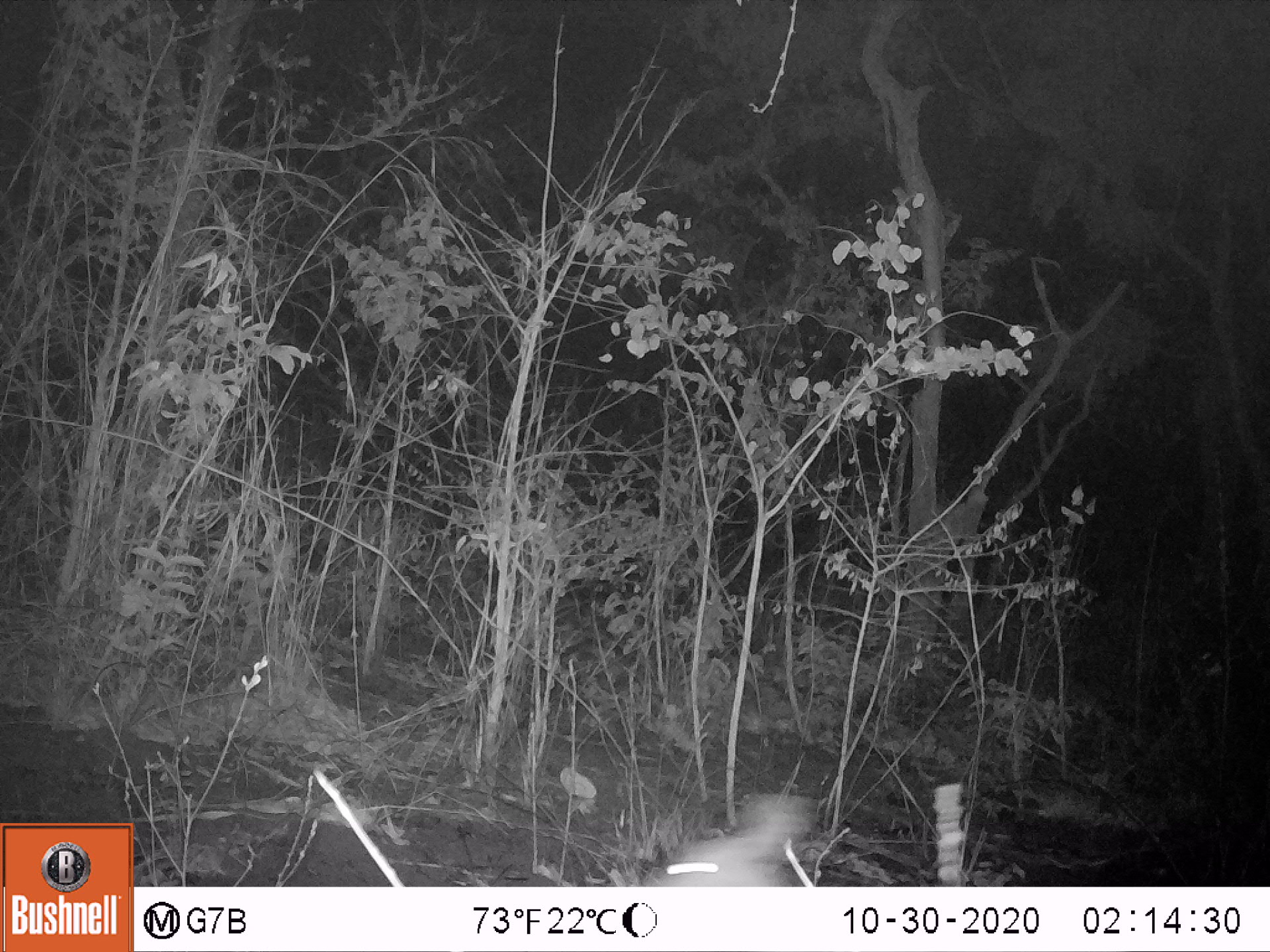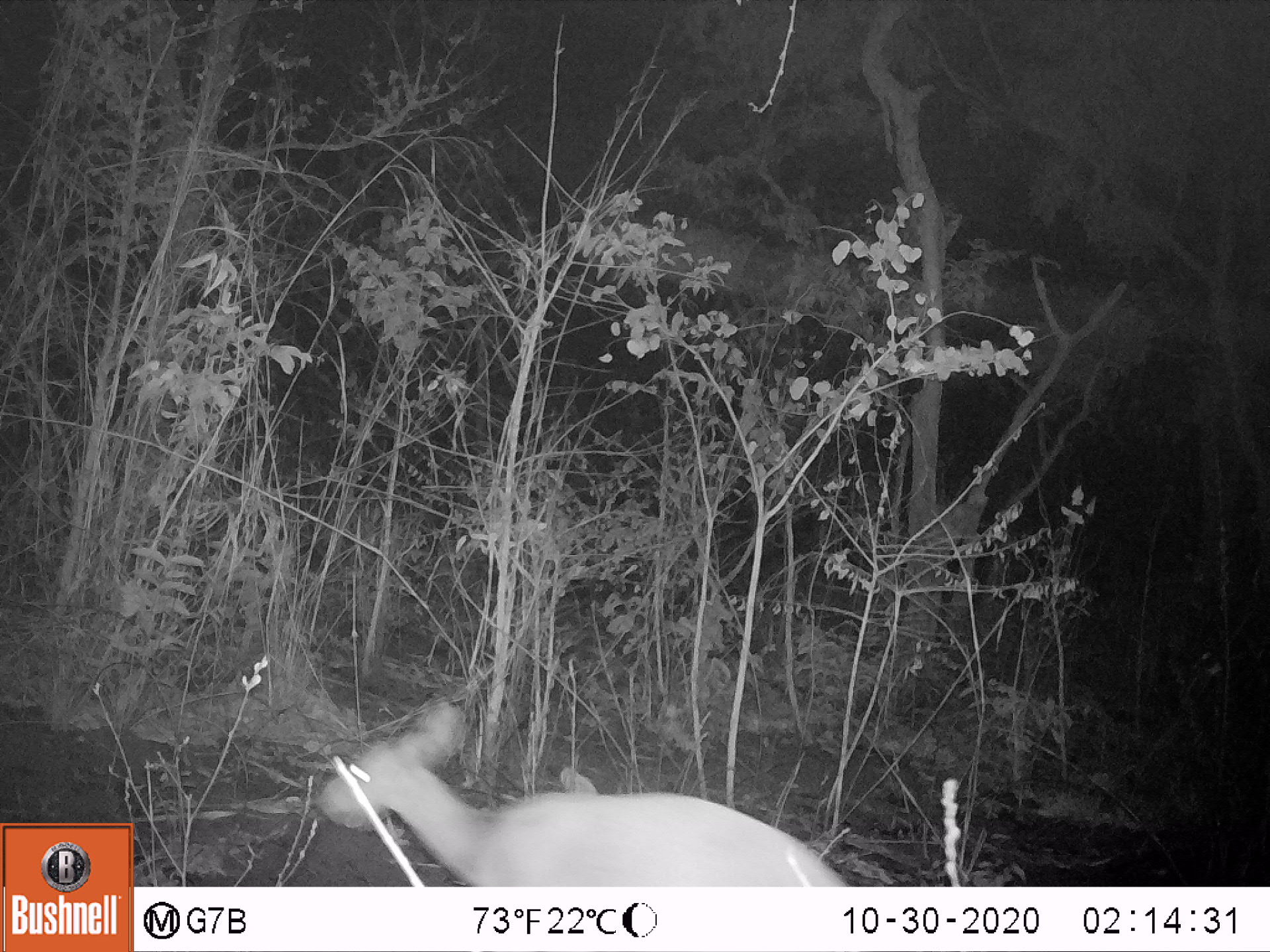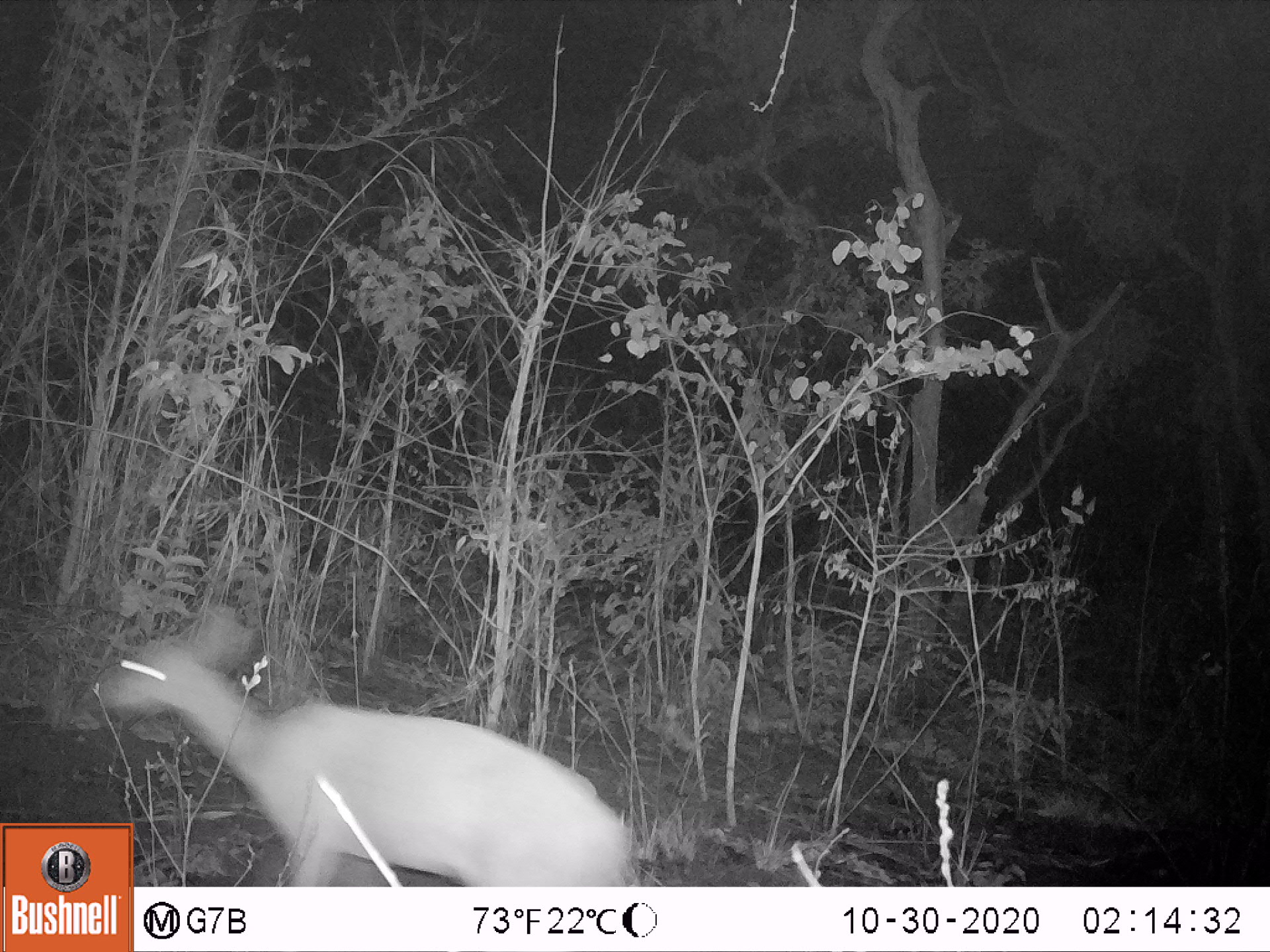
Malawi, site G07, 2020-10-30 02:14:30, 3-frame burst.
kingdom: Animalia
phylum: Chordata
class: Mammalia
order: Artiodactyla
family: Bovidae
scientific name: Antilopinae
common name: small antelope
Small antelope (Antilopinae), count 1.